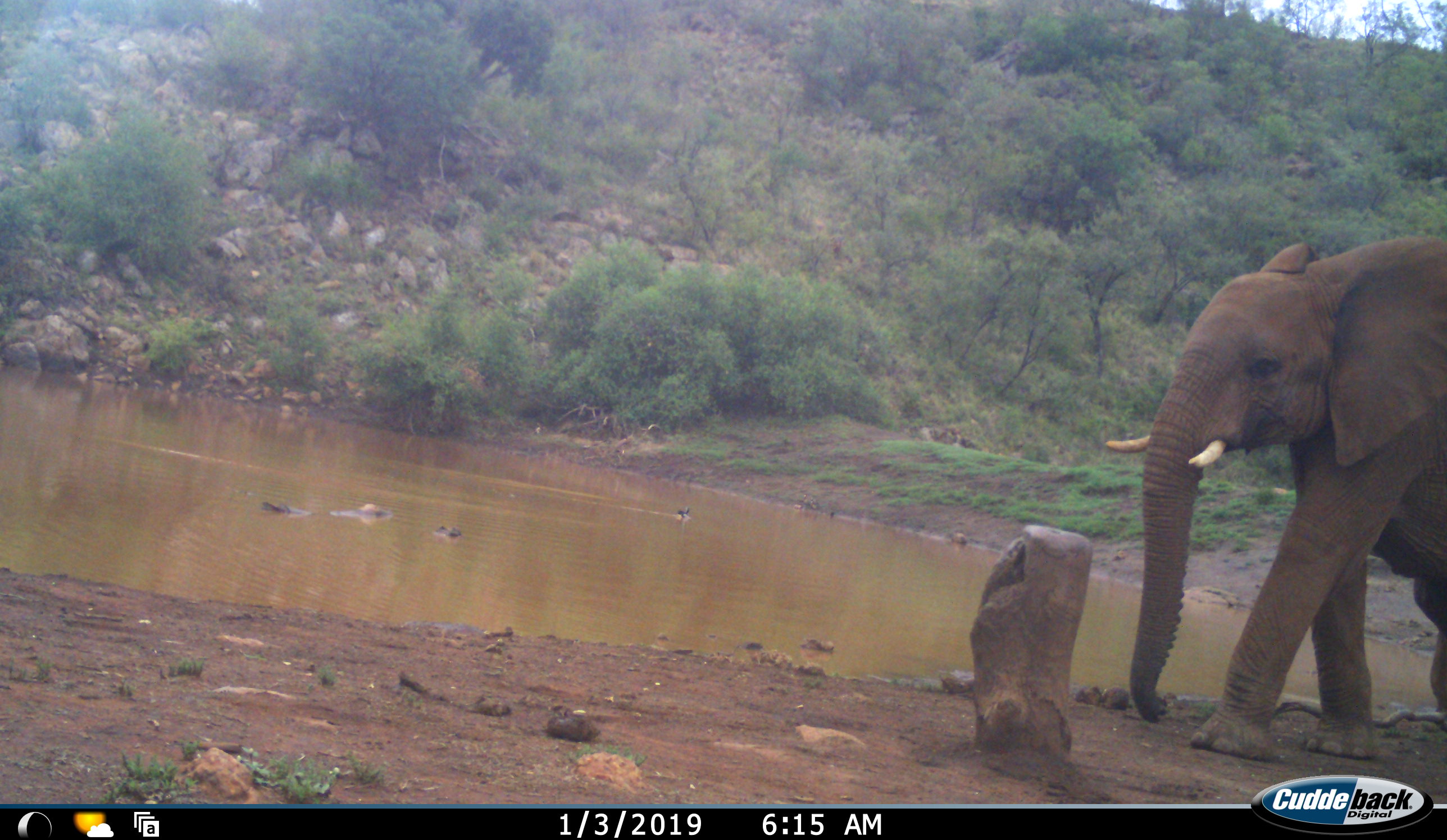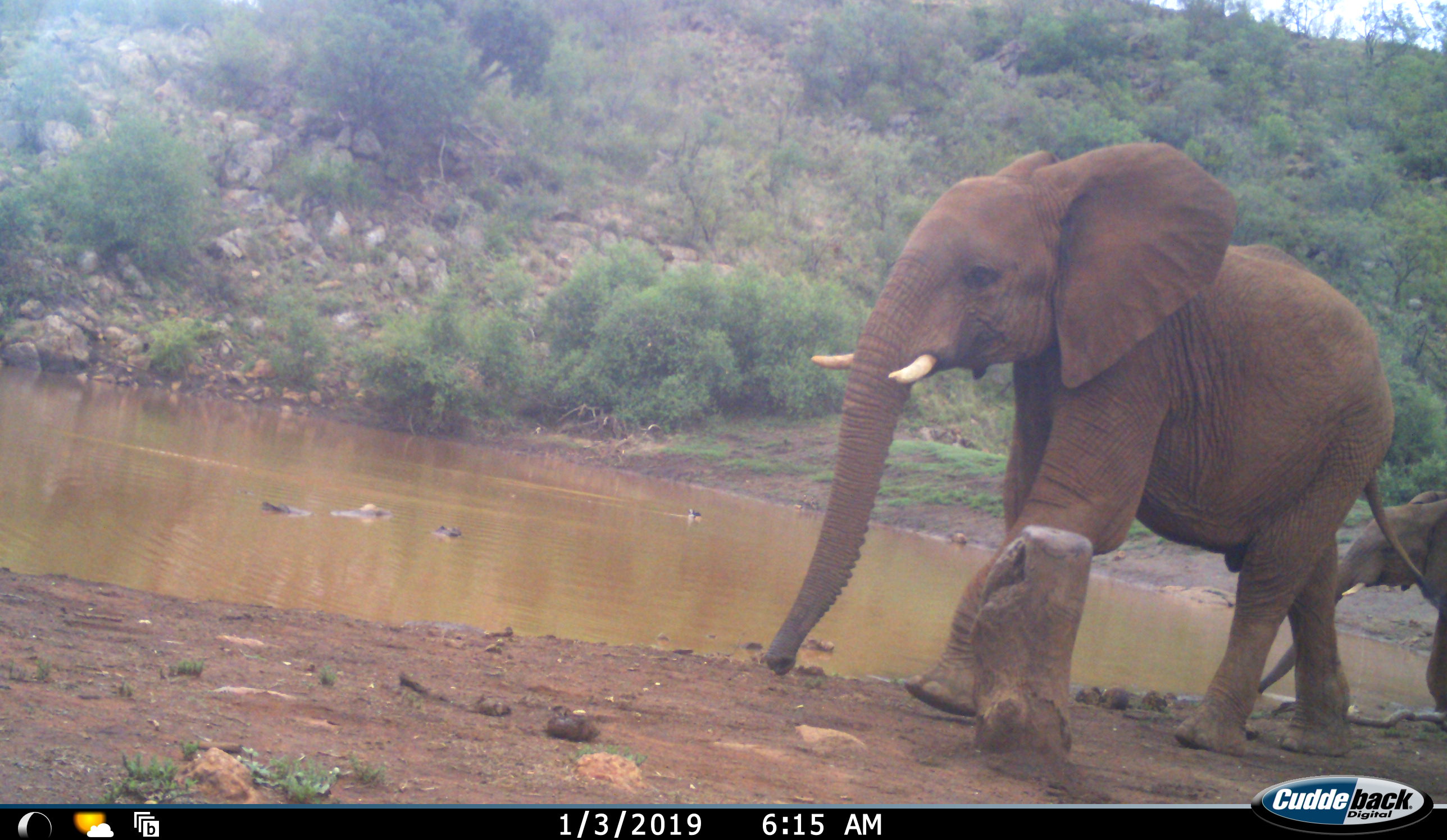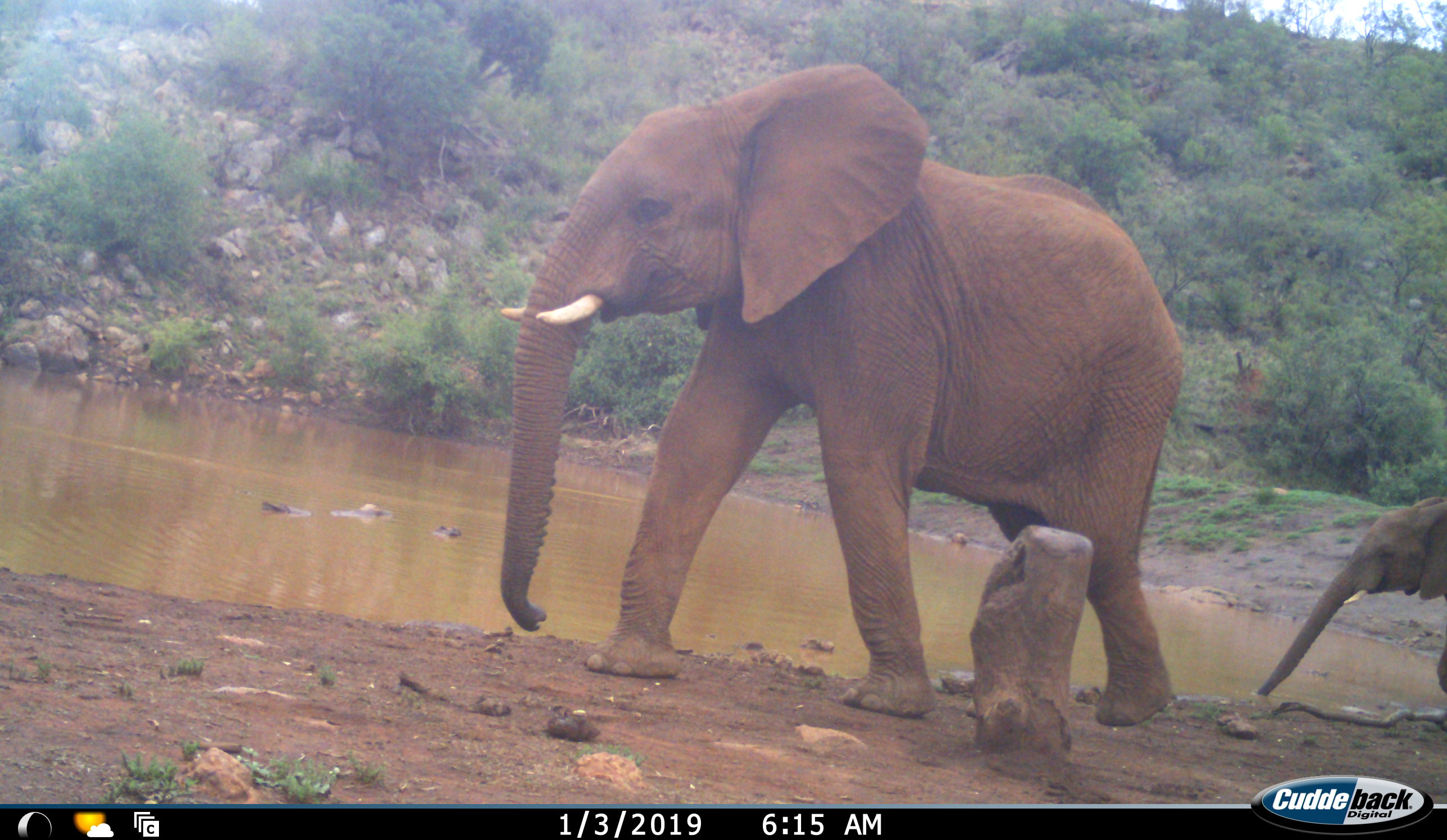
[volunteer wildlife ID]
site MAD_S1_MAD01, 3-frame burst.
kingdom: Animalia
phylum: Chordata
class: Mammalia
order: Proboscidea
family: Elephantidae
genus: Loxodonta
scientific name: Loxodonta africana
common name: african bush elephant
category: elephant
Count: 2.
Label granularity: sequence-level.